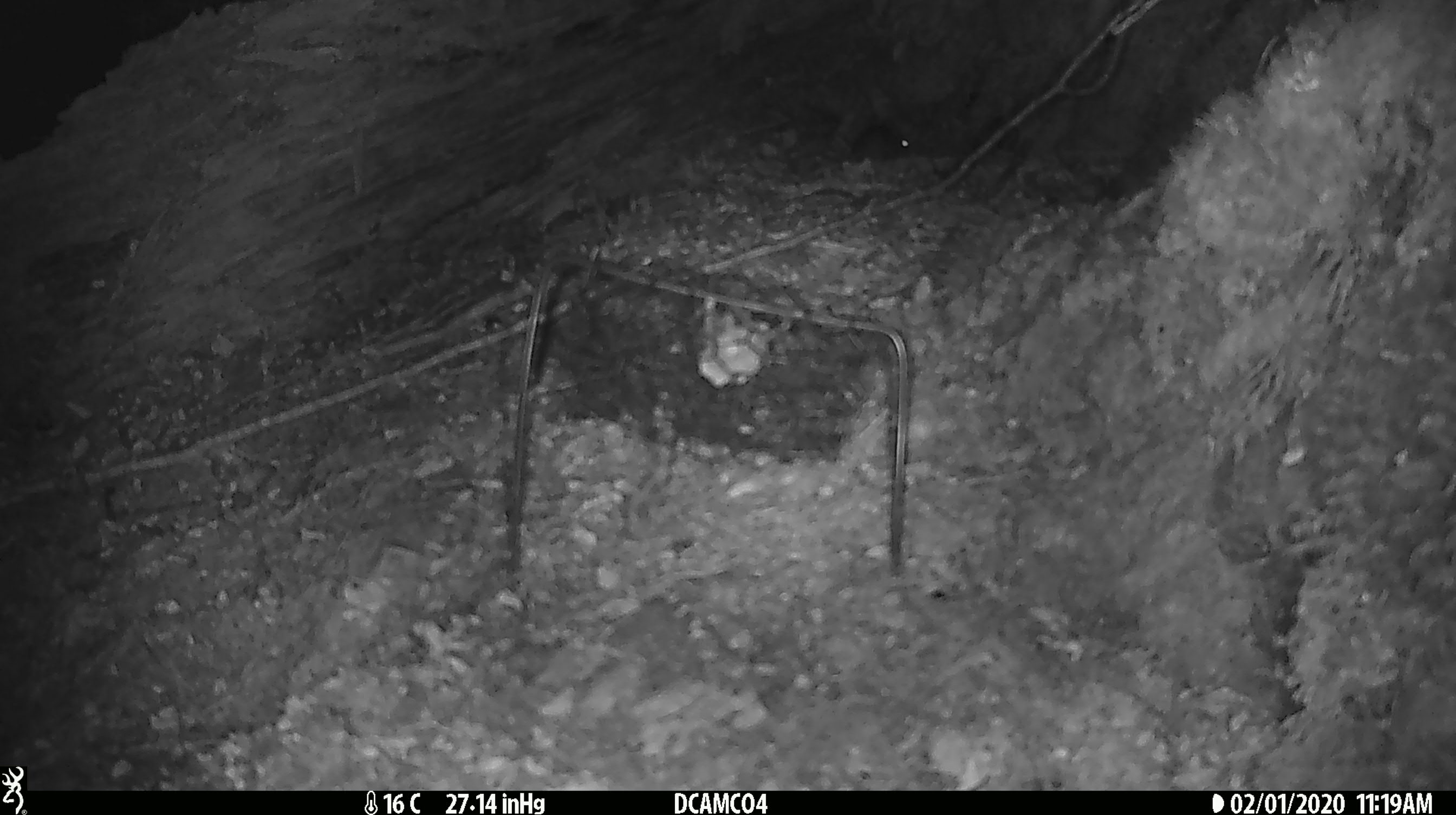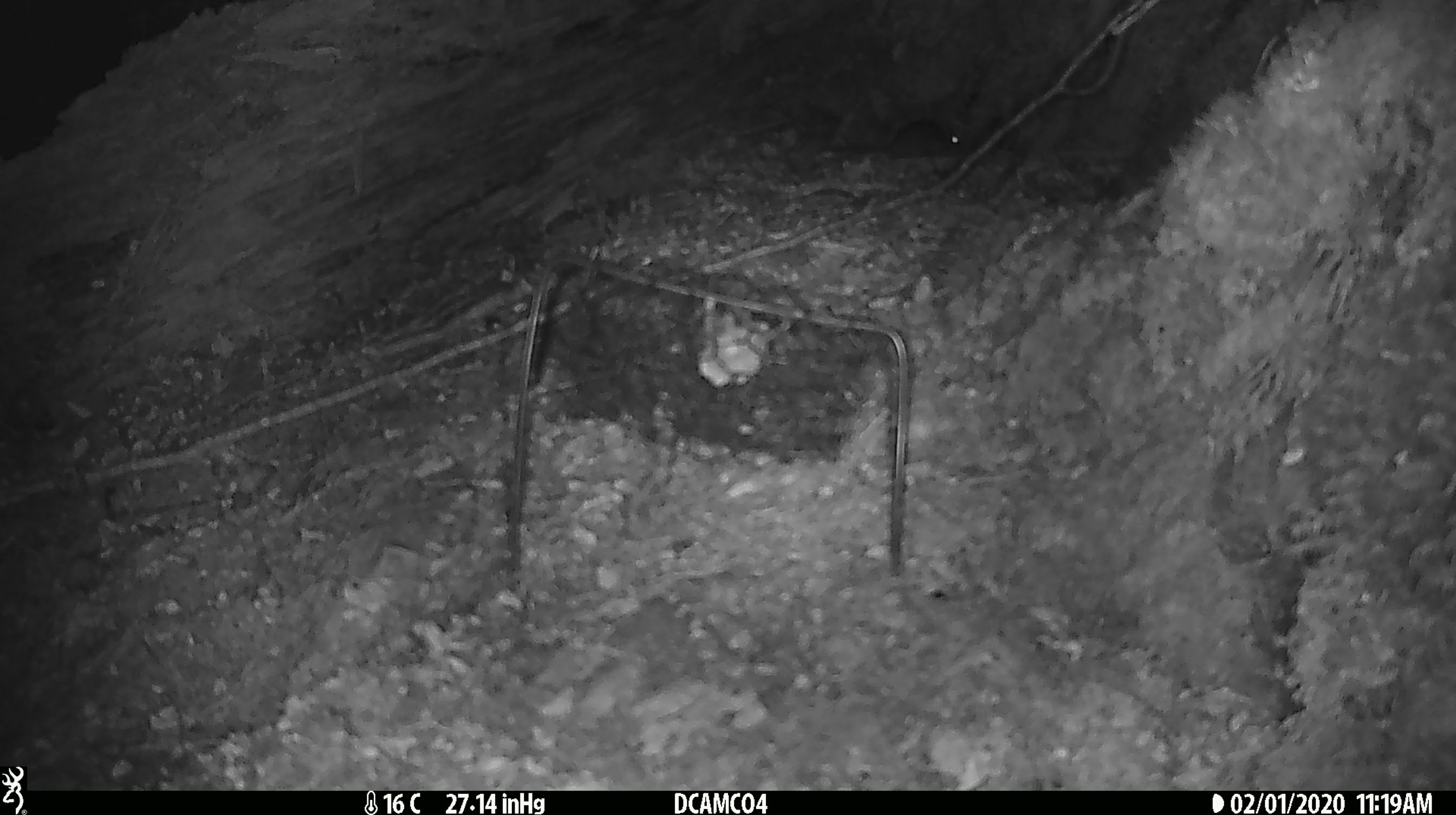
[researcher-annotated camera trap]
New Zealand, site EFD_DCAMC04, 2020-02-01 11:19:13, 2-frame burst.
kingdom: Animalia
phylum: Chordata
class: Mammalia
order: Rodentia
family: Muridae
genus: Mus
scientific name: Mus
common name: mouse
Mouse (Mus).